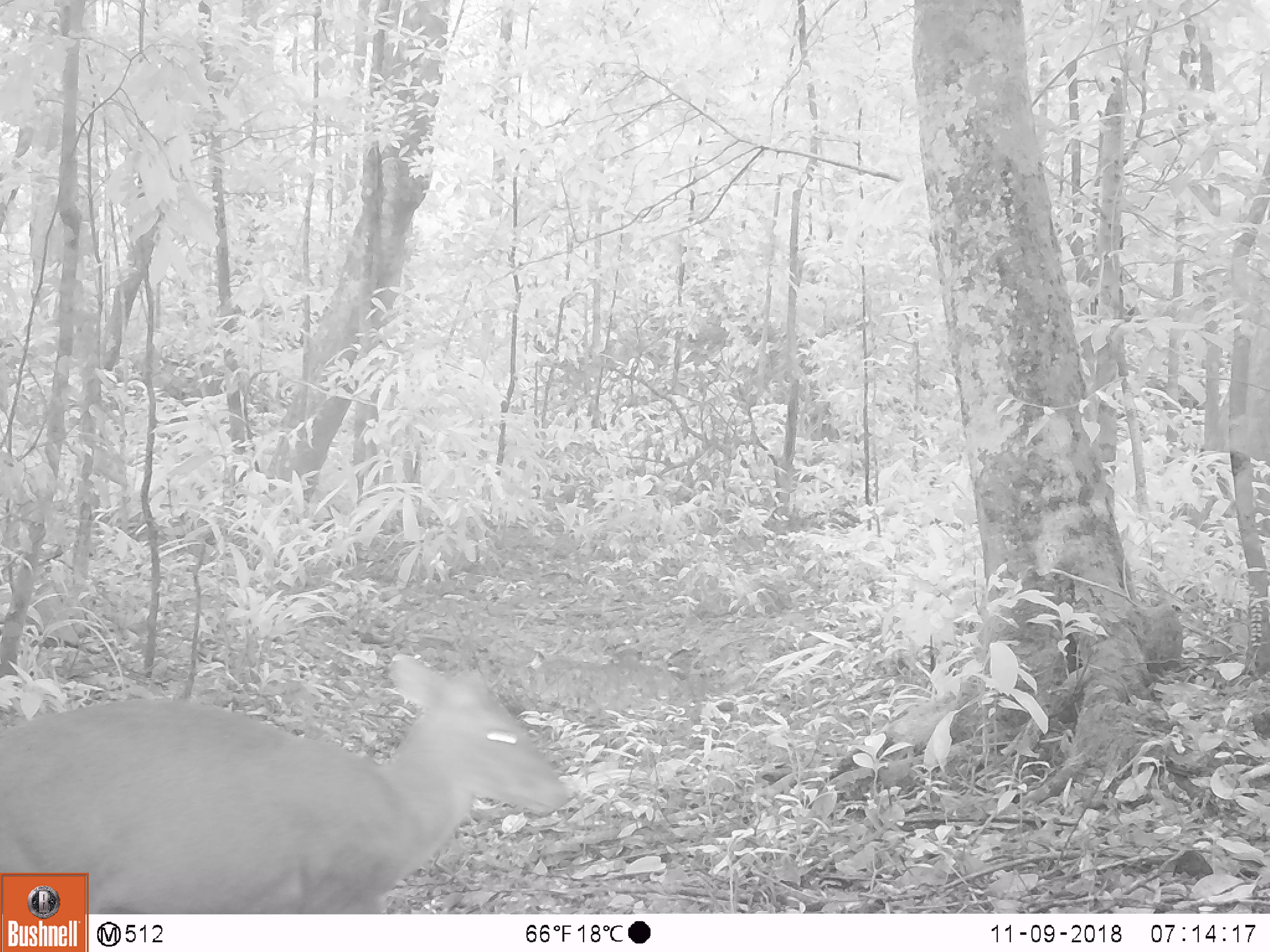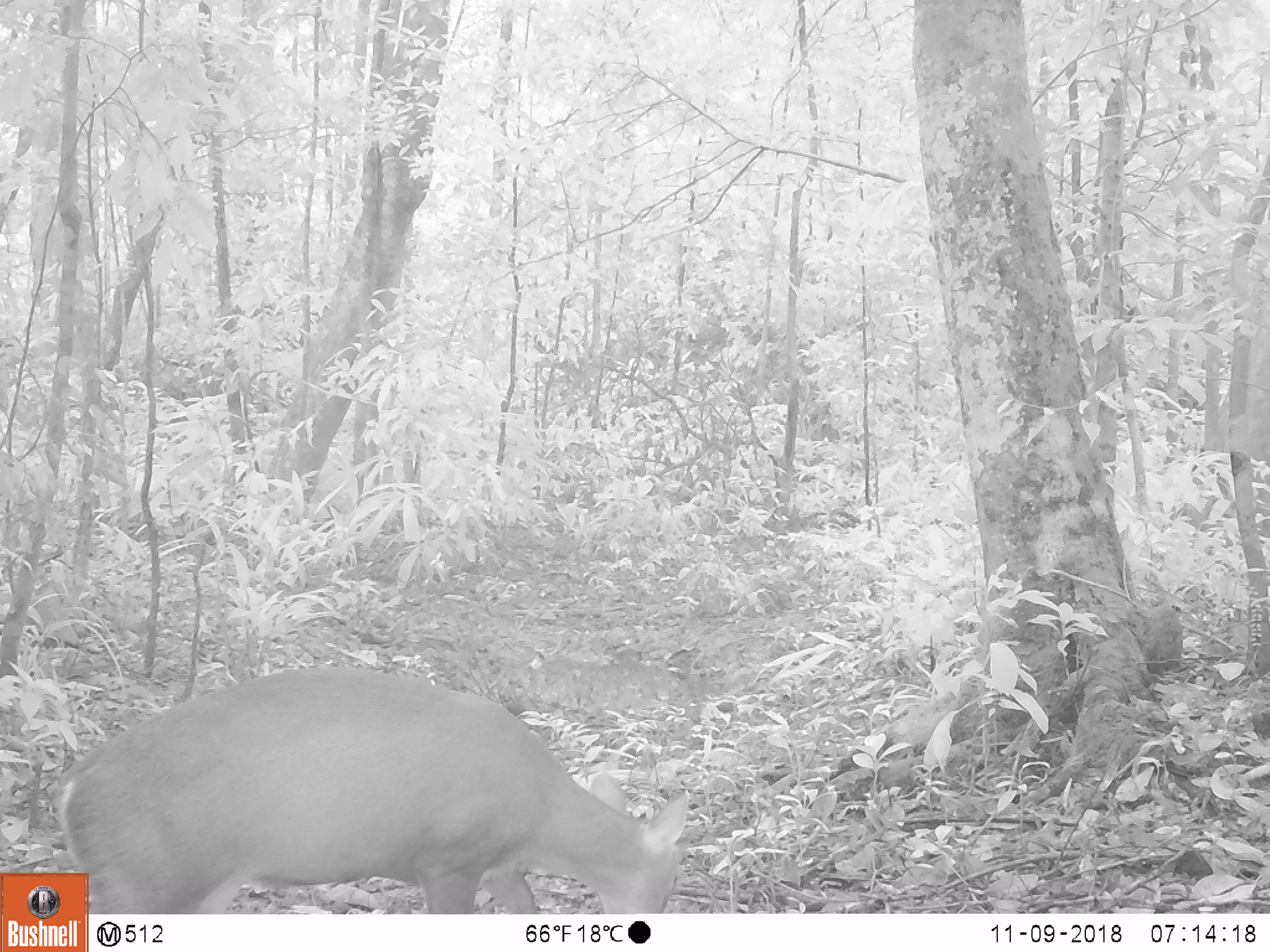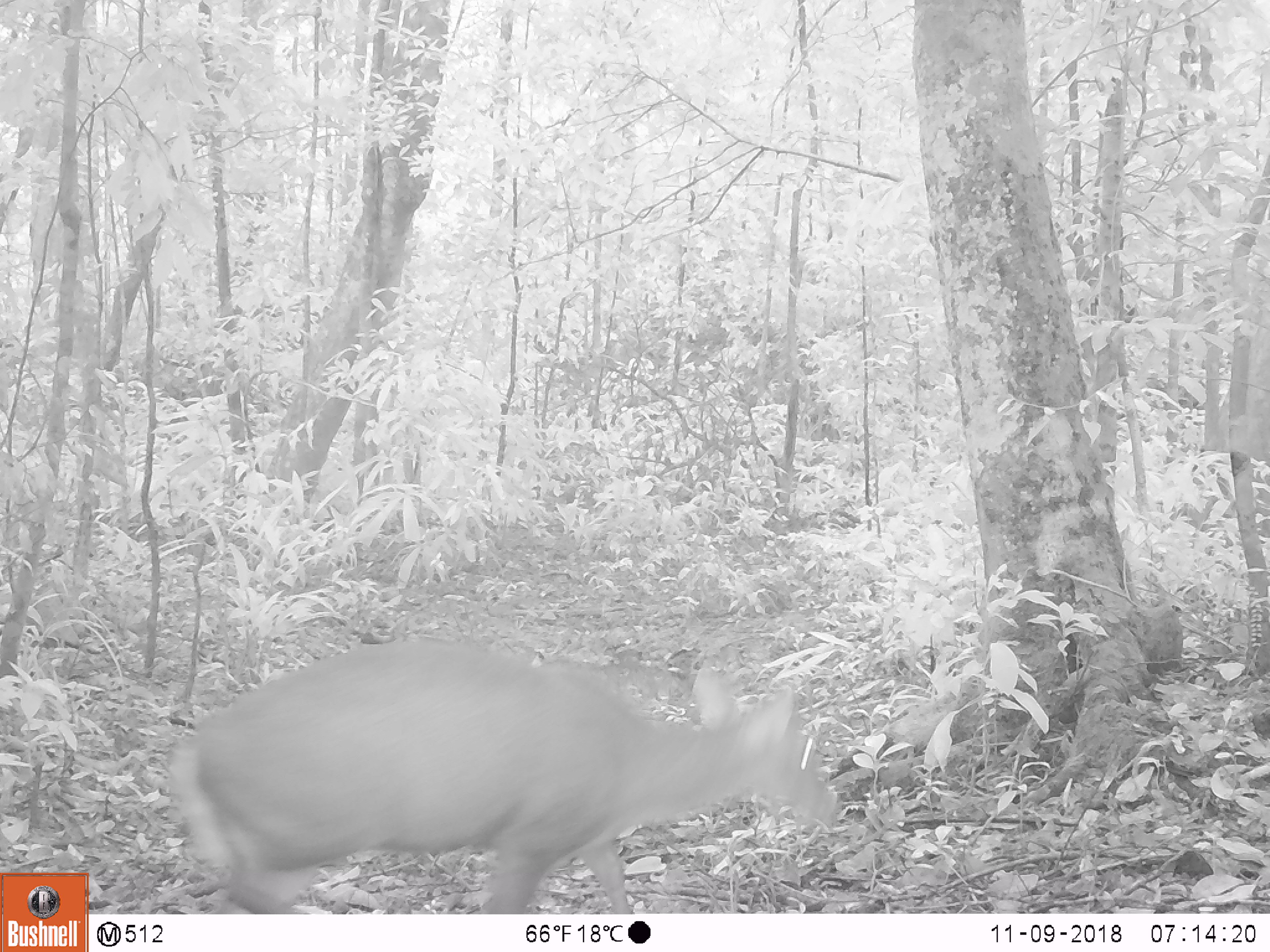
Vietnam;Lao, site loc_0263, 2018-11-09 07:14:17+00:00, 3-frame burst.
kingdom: Animalia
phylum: Chordata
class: Mammalia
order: Artiodactyla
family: Cervidae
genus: Muntiacus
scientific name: Muntiacus vuquangensis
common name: large-antlered muntjac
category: large antlered muntjac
Large antlered muntjac (large-antlered muntjac) (Muntiacus vuquangensis). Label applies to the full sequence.